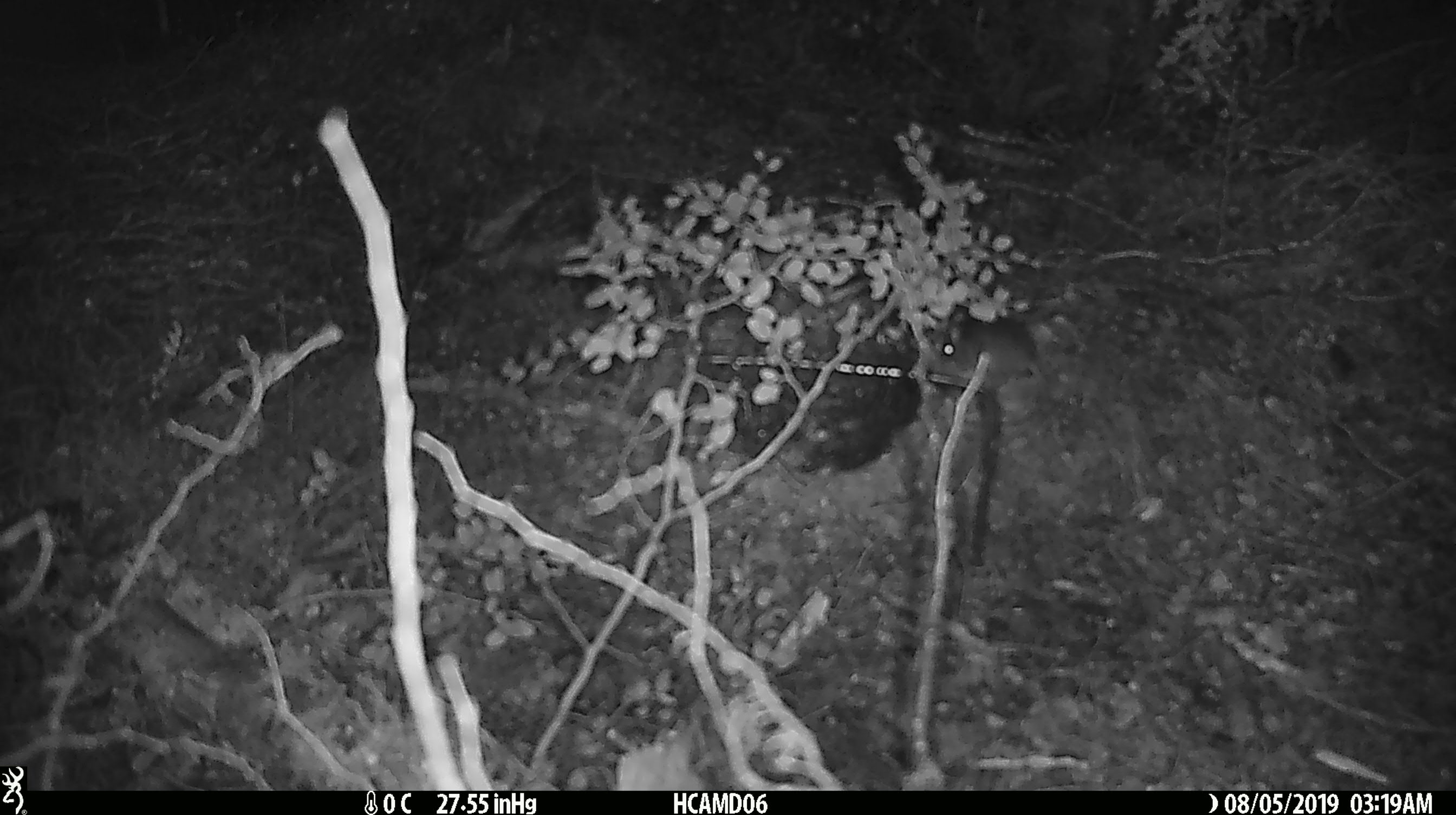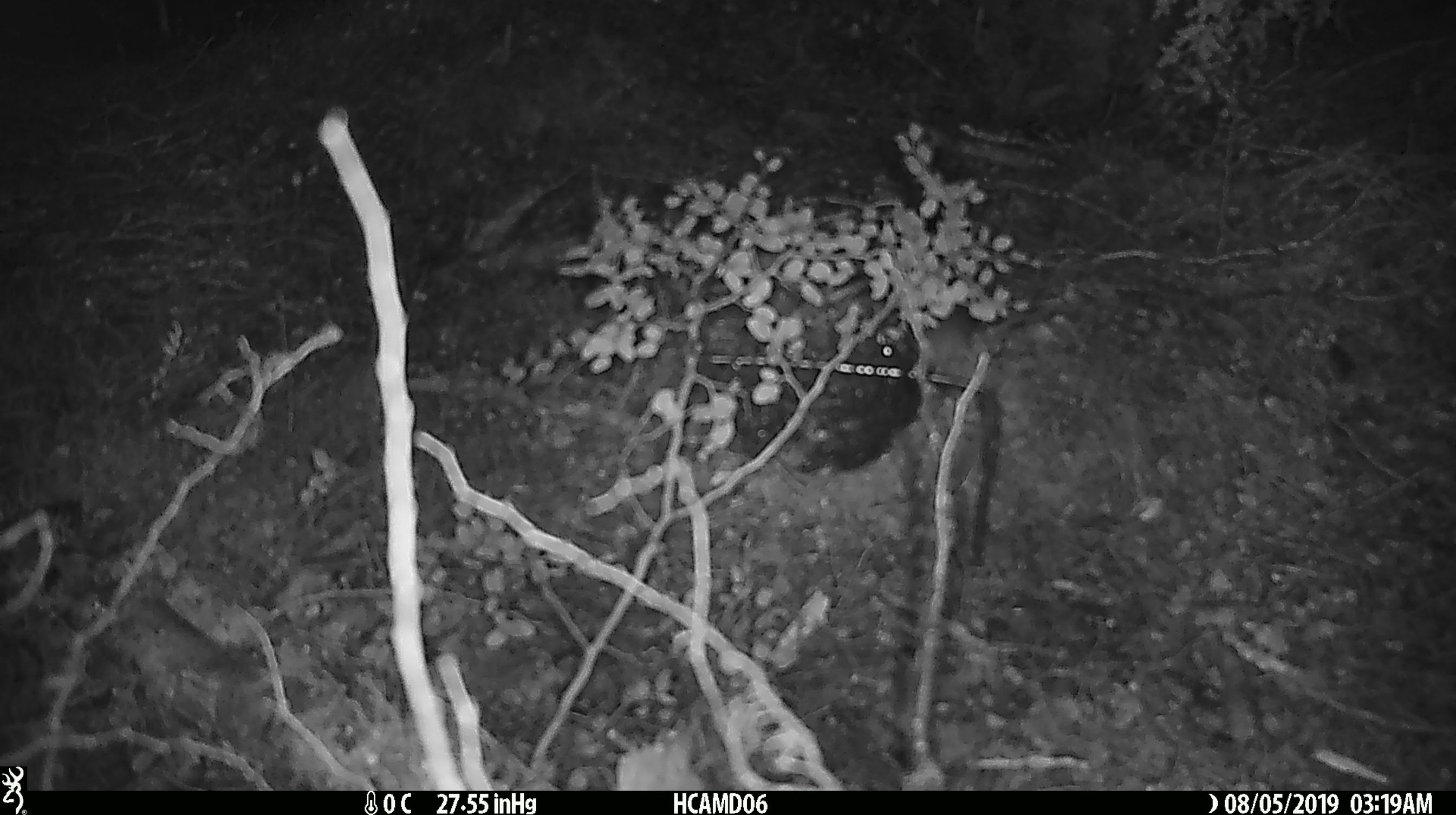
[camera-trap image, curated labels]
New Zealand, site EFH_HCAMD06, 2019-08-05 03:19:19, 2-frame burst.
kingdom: Animalia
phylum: Chordata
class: Mammalia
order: Rodentia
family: Muridae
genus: Mus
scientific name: Mus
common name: mouse